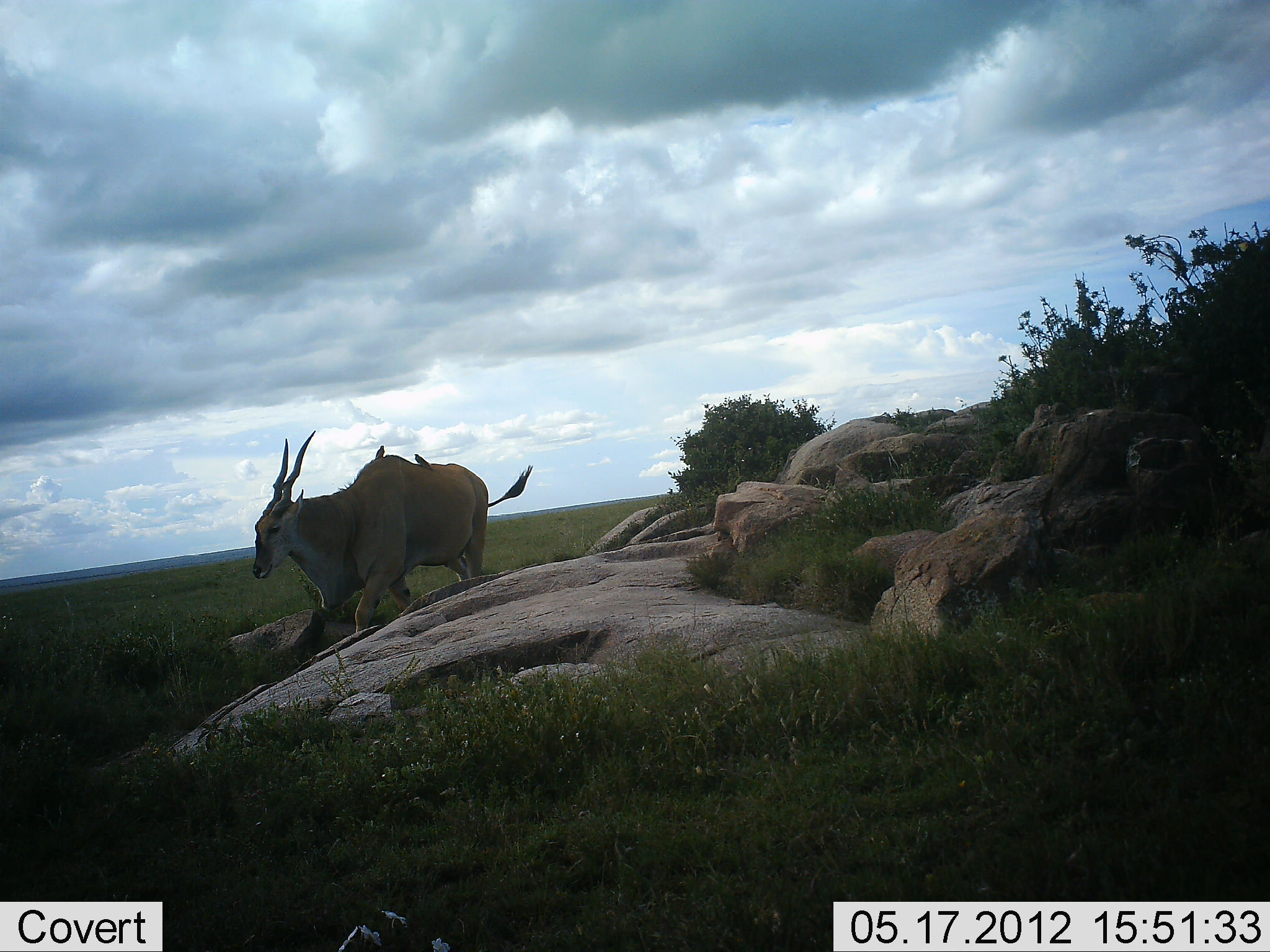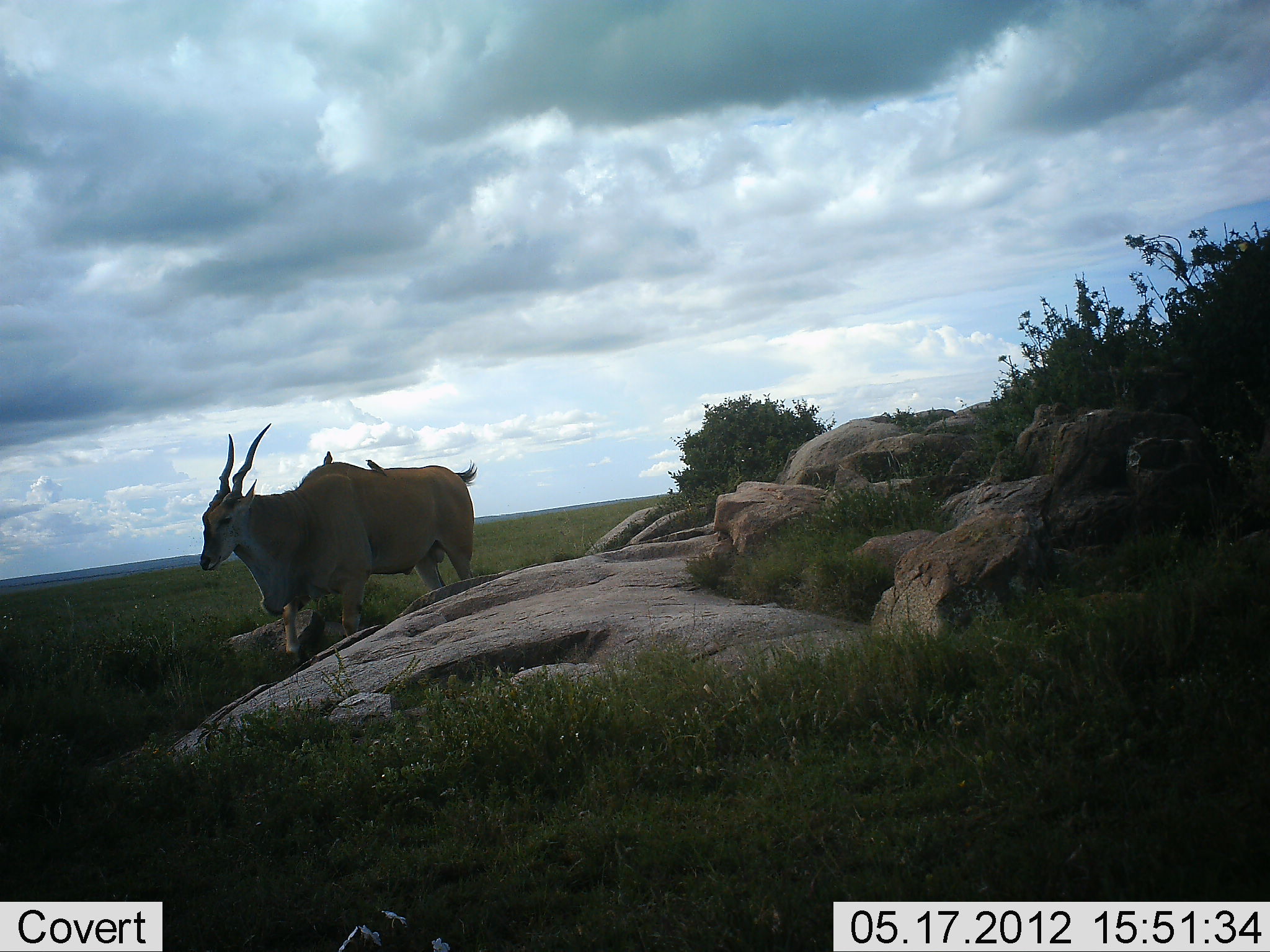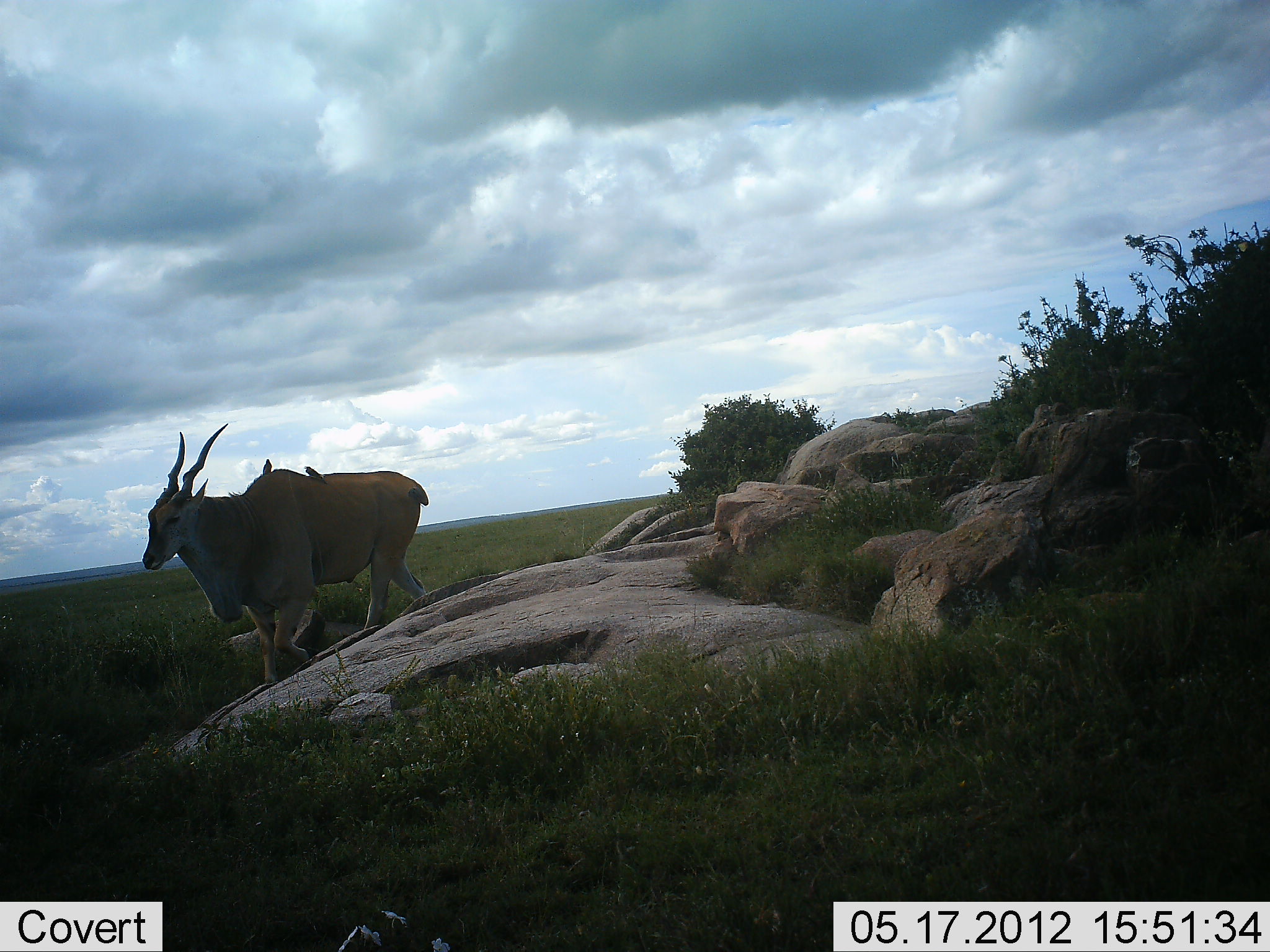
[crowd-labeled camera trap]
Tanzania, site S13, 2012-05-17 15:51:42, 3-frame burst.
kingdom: Animalia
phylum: Chordata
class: Mammalia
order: Artiodactyla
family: Bovidae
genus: Tragelaphus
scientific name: Tragelaphus oryx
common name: eland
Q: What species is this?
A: Eland (Tragelaphus oryx).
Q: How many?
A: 1.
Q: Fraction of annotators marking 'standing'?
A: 16%.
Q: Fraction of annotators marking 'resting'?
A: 0%.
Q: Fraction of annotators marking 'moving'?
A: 95%.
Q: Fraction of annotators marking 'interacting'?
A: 0%.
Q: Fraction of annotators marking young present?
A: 0%.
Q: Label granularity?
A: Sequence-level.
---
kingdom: Animalia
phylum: Chordata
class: Aves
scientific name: Aves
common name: bird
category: otherbird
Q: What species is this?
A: Otherbird (bird) (Aves).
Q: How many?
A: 2.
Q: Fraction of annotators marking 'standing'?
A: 70%.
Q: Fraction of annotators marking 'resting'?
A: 20%.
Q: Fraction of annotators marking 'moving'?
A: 0%.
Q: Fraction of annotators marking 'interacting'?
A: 20%.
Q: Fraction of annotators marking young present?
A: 0%.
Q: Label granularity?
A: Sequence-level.